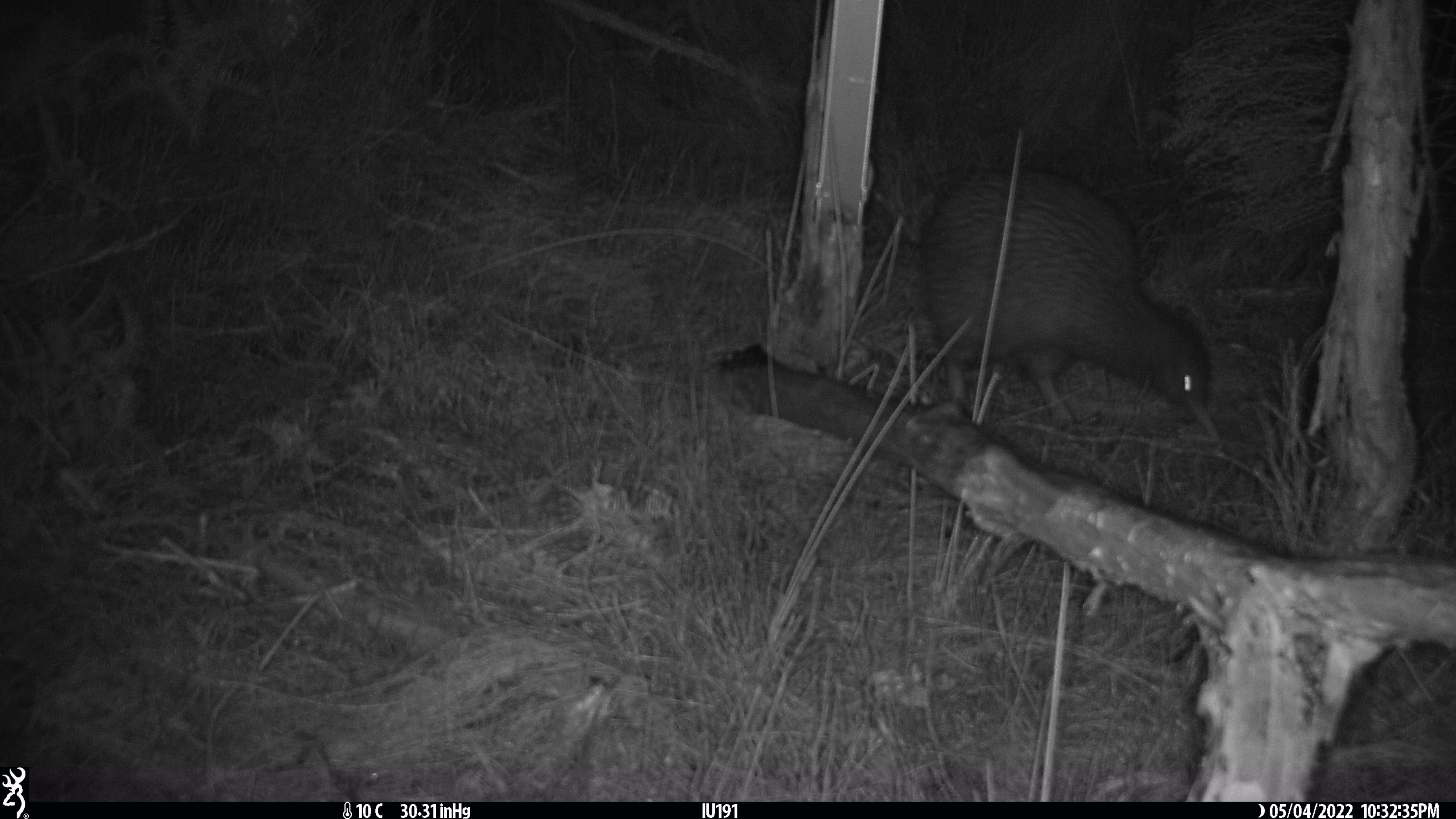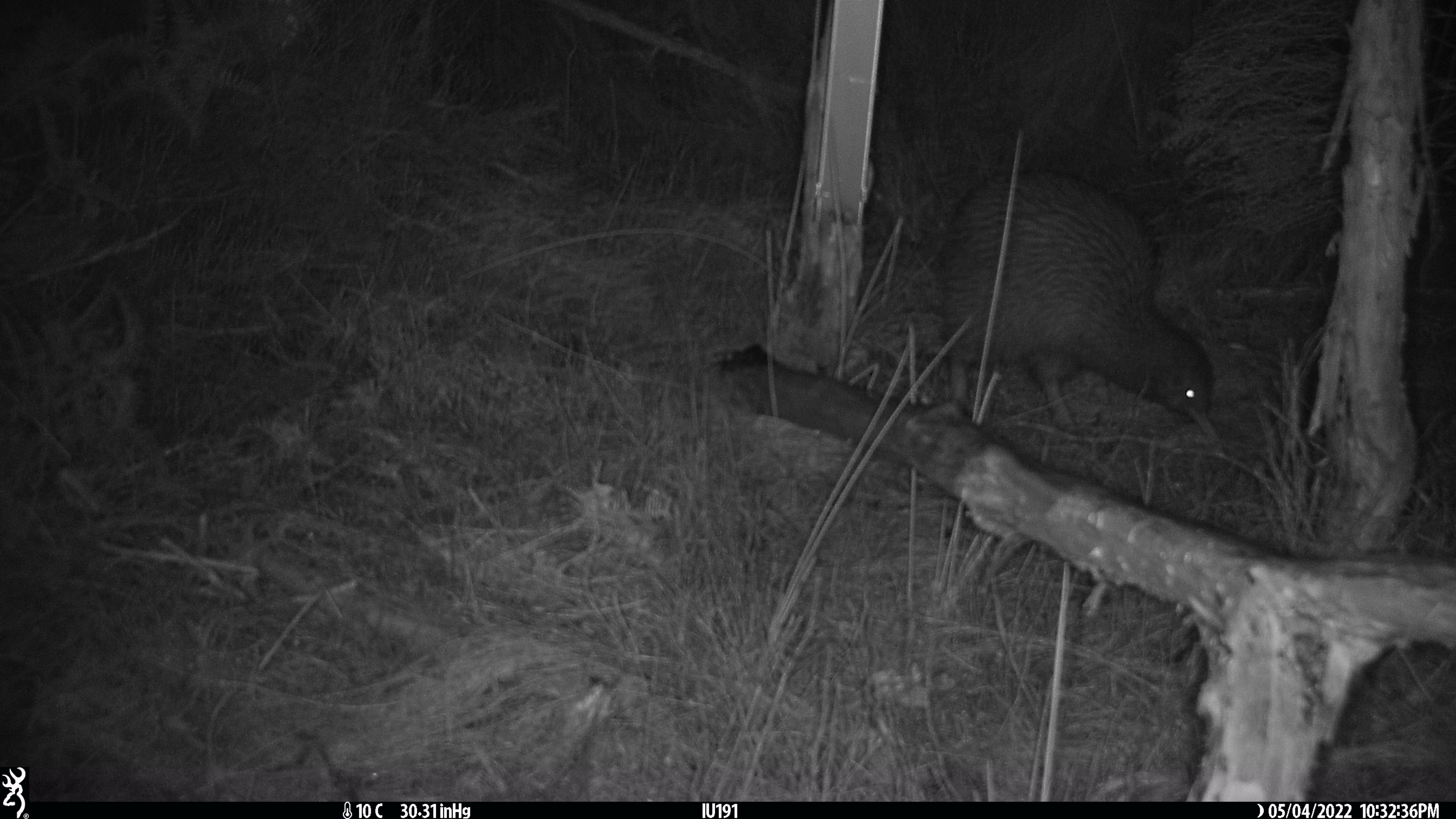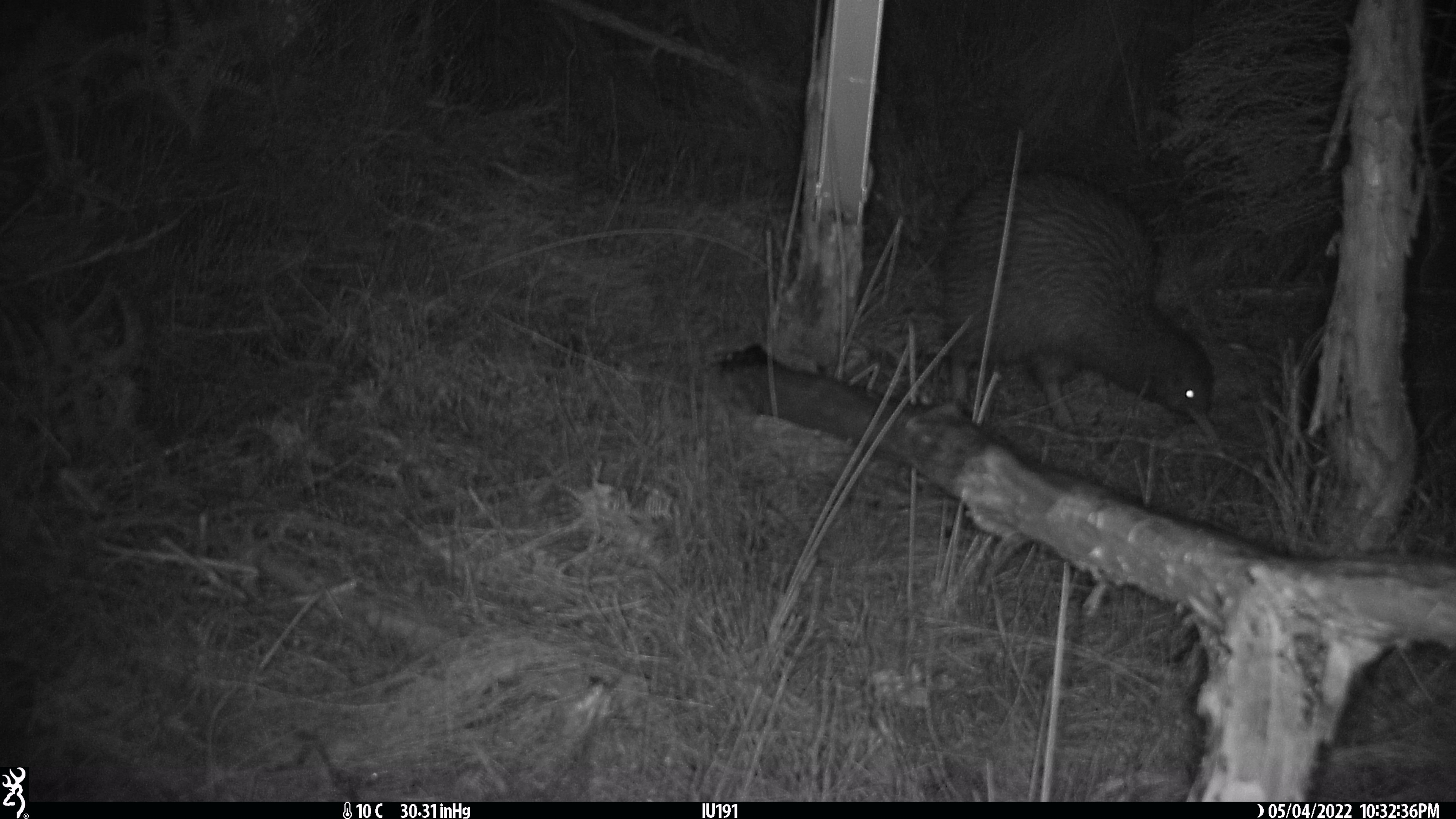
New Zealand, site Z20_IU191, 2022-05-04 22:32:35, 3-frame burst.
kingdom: Animalia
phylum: Chordata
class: Aves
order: Apterygiformes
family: Apterygidae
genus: Apteryx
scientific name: Apteryx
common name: kiwi